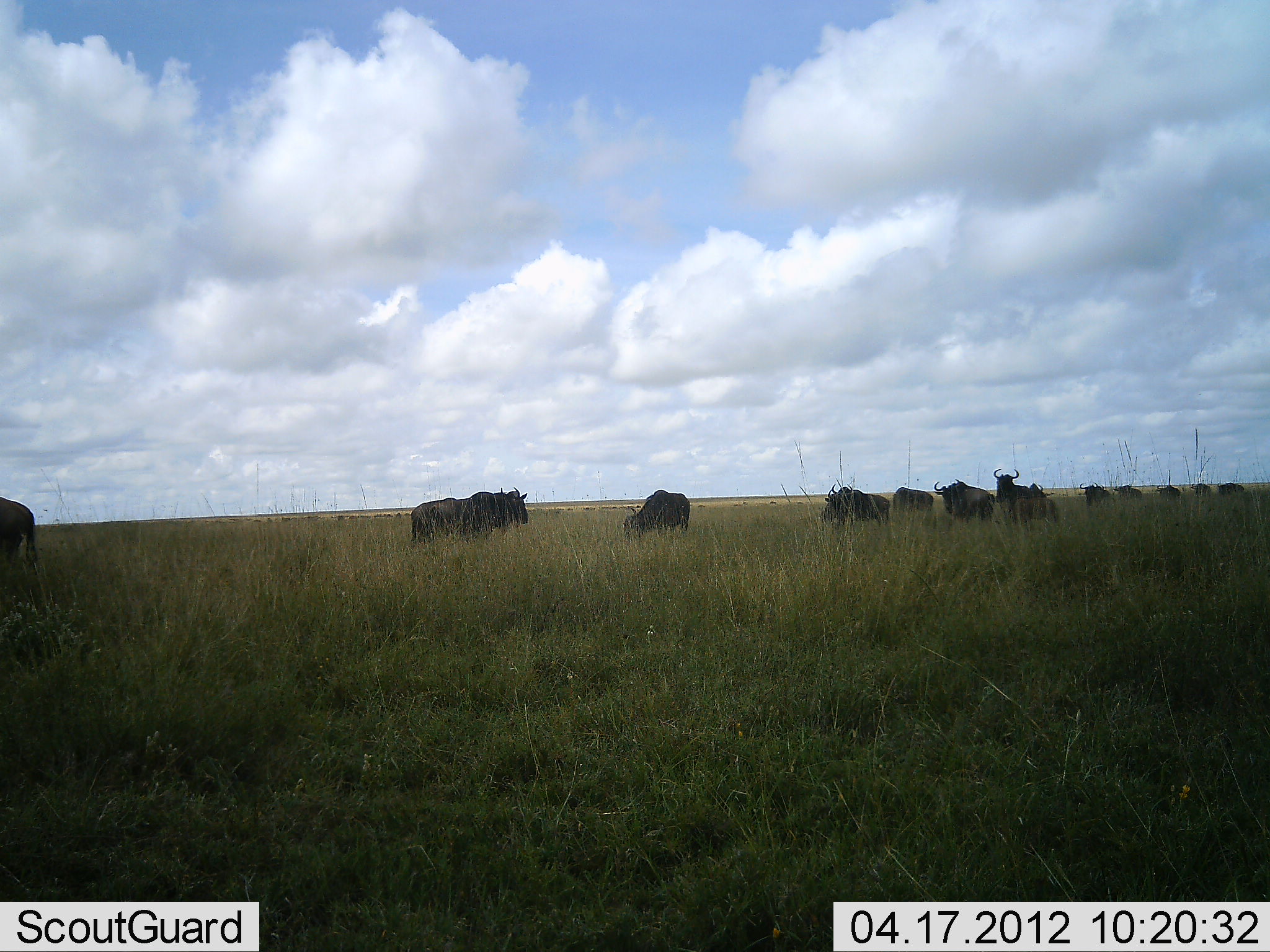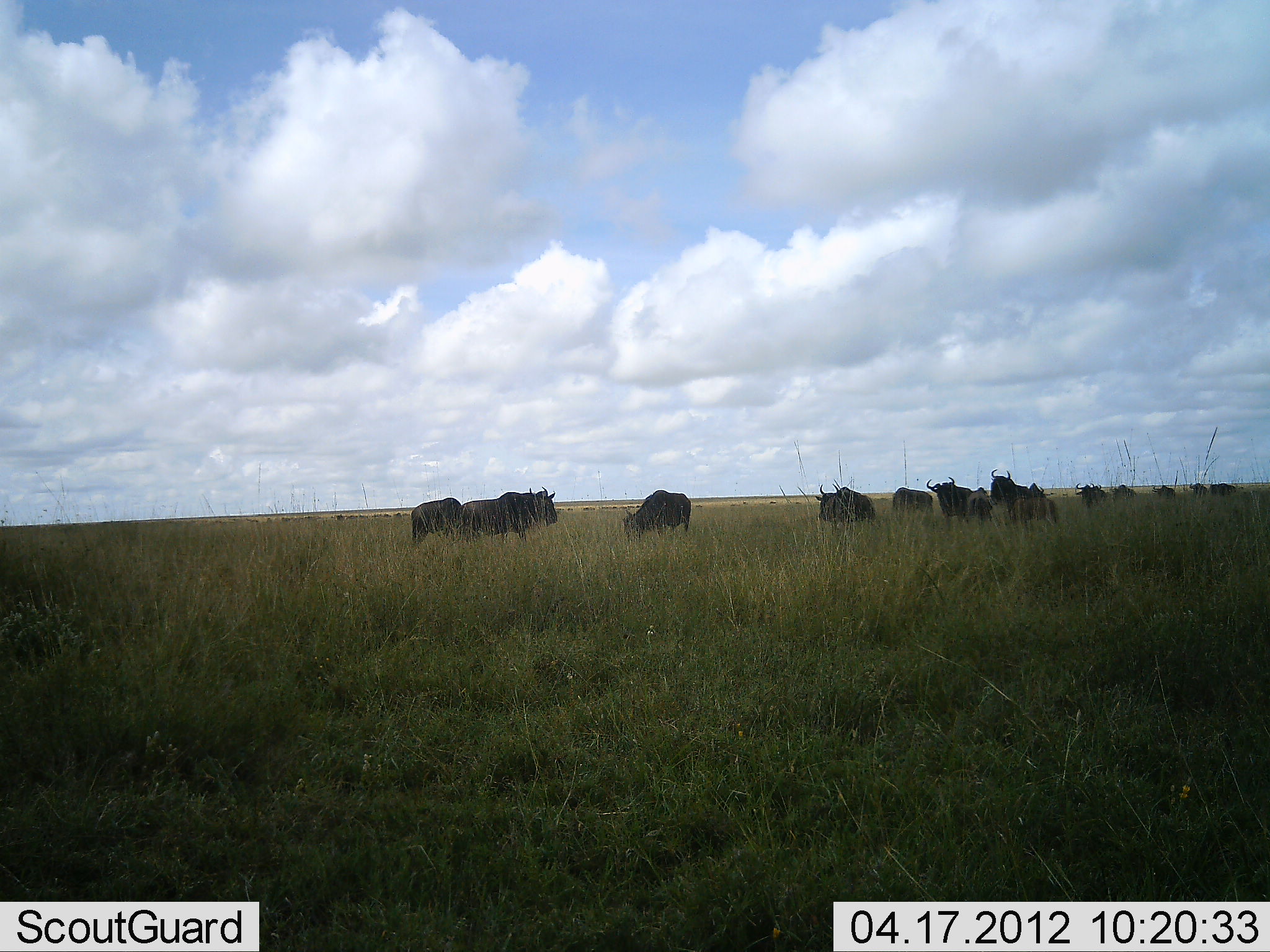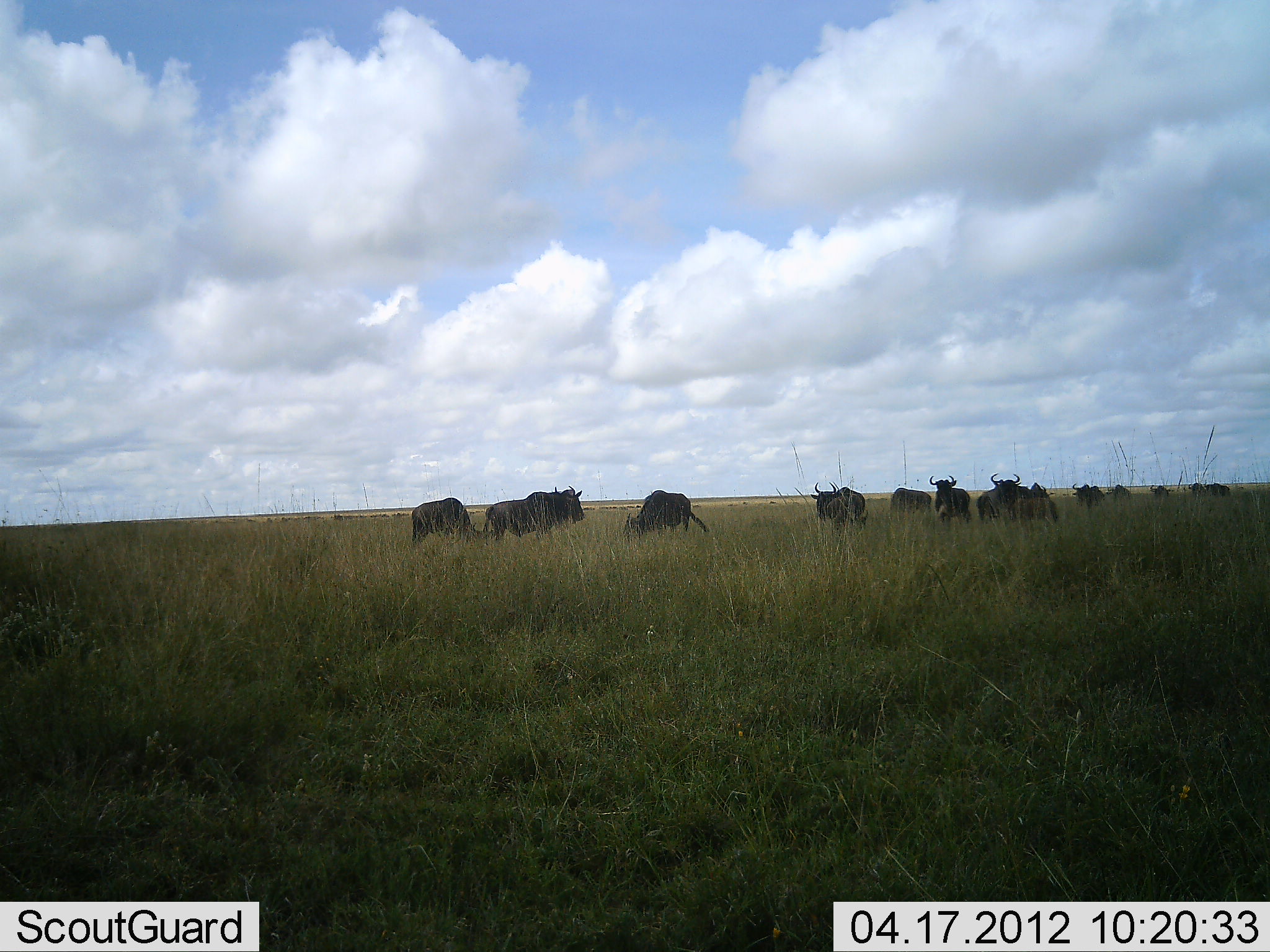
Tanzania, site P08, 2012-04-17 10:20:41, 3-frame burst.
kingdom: Animalia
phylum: Chordata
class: Mammalia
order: Artiodactyla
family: Bovidae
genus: Connochaetes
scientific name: Connochaetes taurinus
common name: blue wildebeest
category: wildebeest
Wildebeest (blue wildebeest) (Connochaetes taurinus), count 11-50. Behavior (volunteer vote fractions): standing 60%, resting 0%, moving 90%, interacting 10%. Young present (vote fraction): 10%. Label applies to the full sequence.